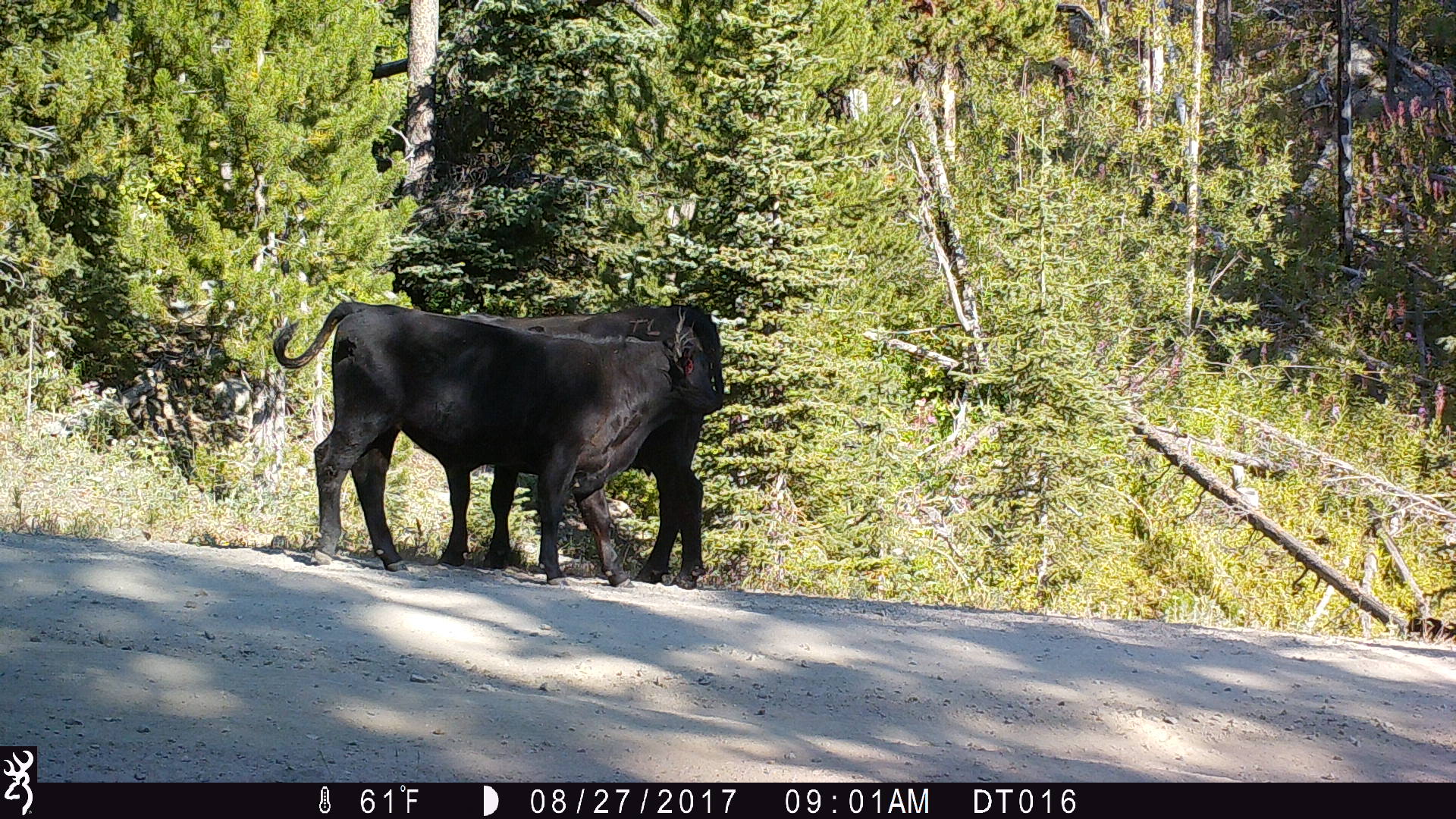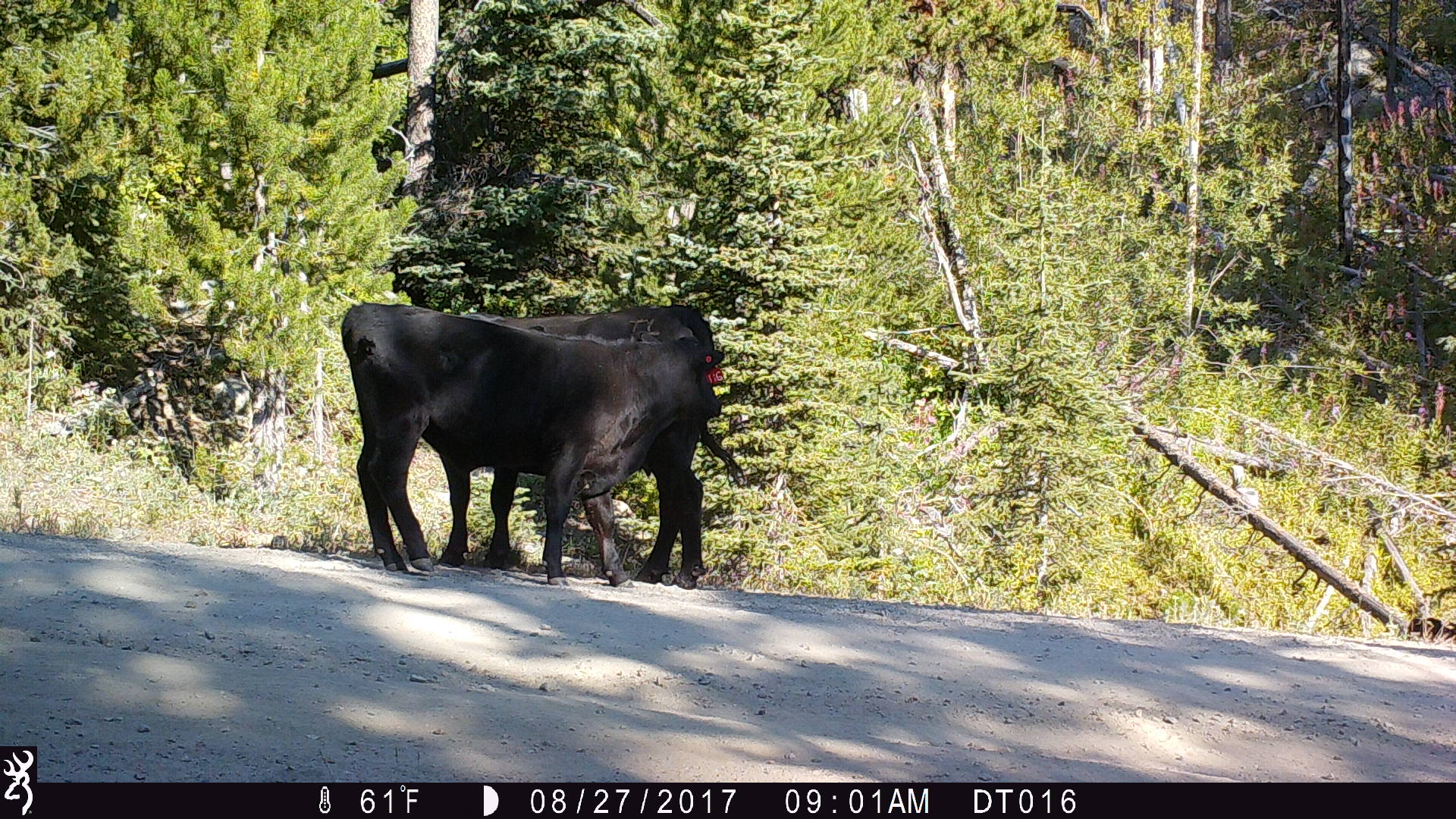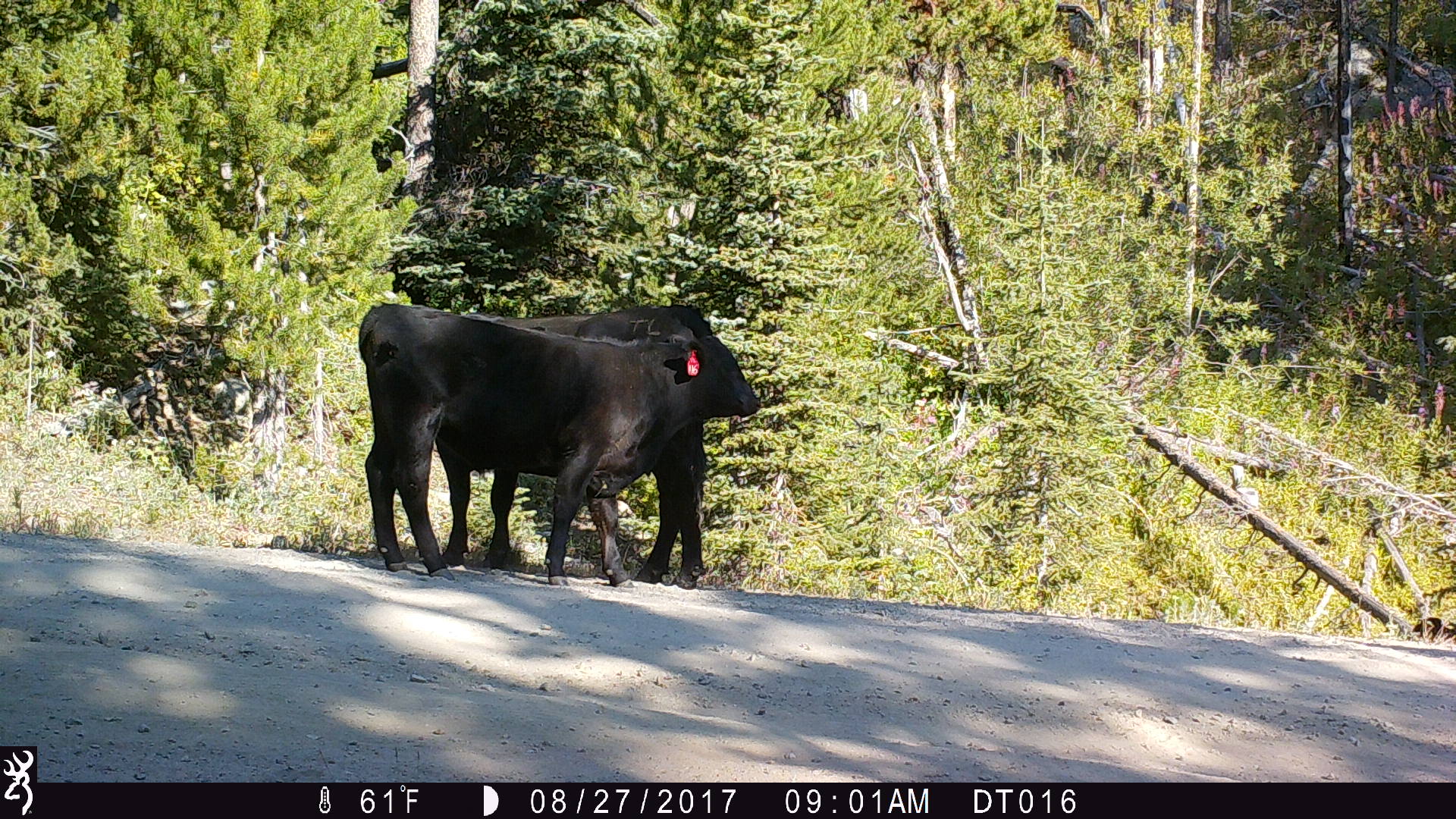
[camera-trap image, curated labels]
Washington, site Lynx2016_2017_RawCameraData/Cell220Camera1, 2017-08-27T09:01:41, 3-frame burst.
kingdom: Animalia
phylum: Chordata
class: Mammalia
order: Artiodactyla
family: Bovidae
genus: Bos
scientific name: Bos taurus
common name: domestic cattle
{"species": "domestic cattle (Bos taurus)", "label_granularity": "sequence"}